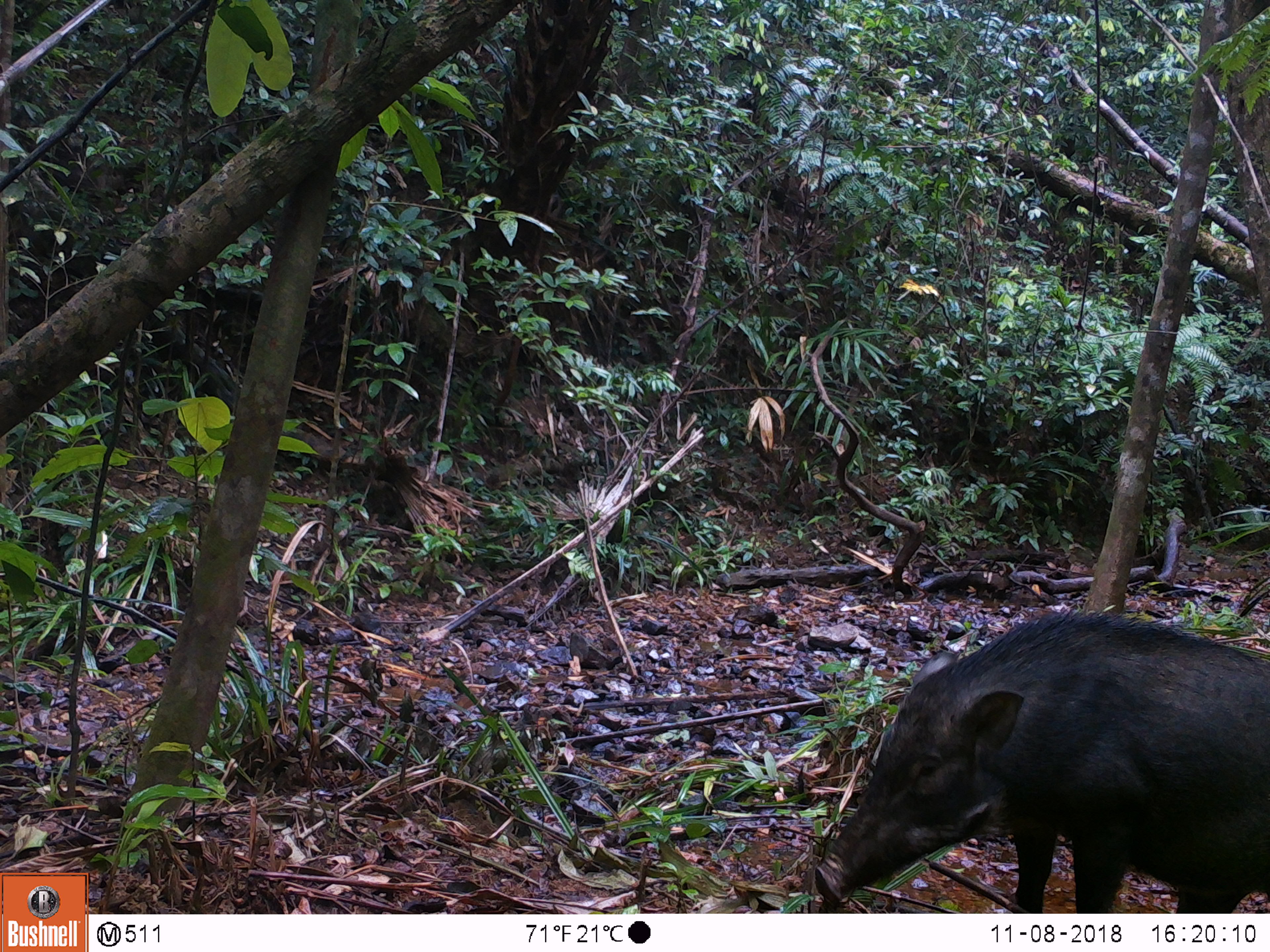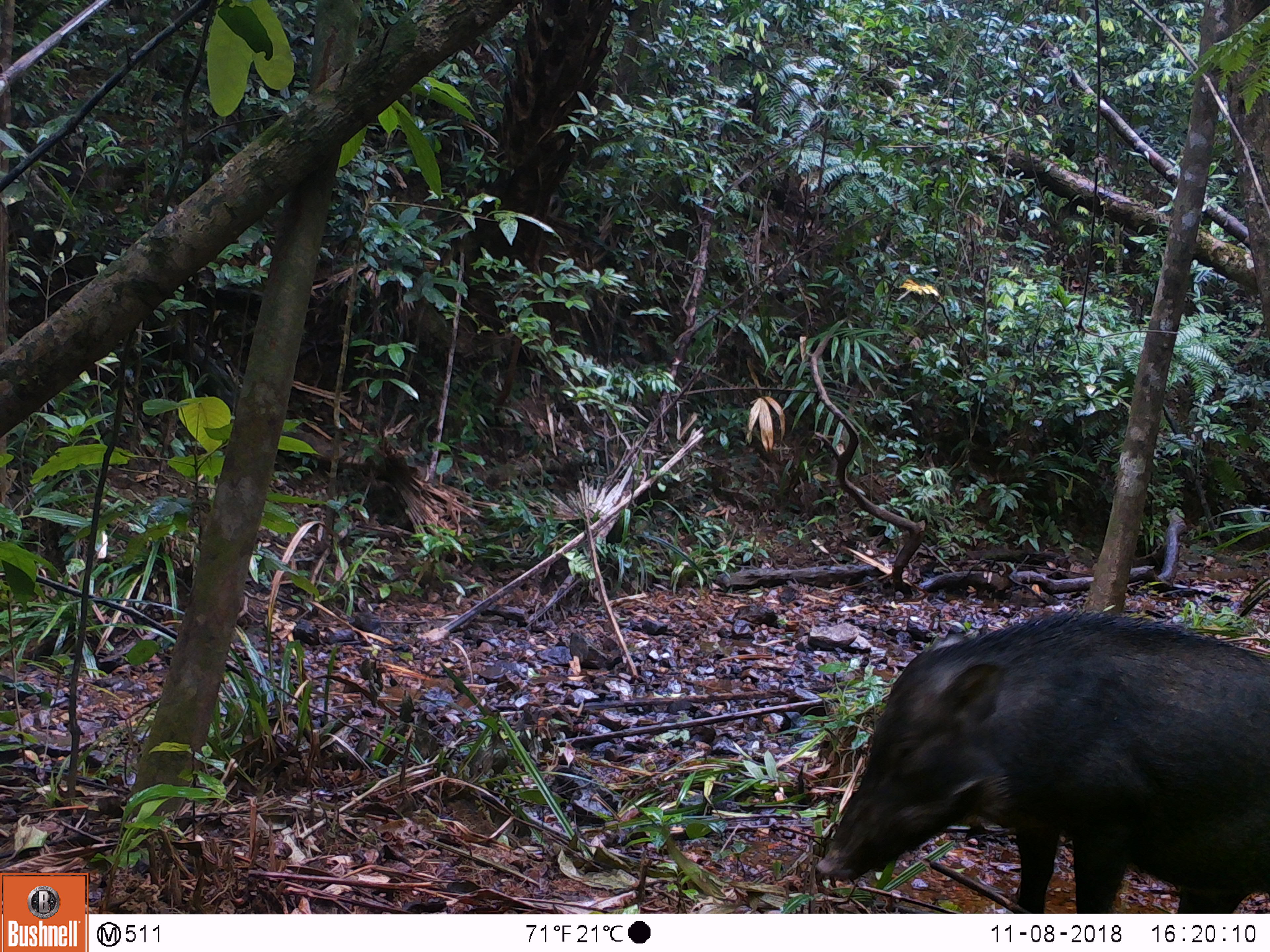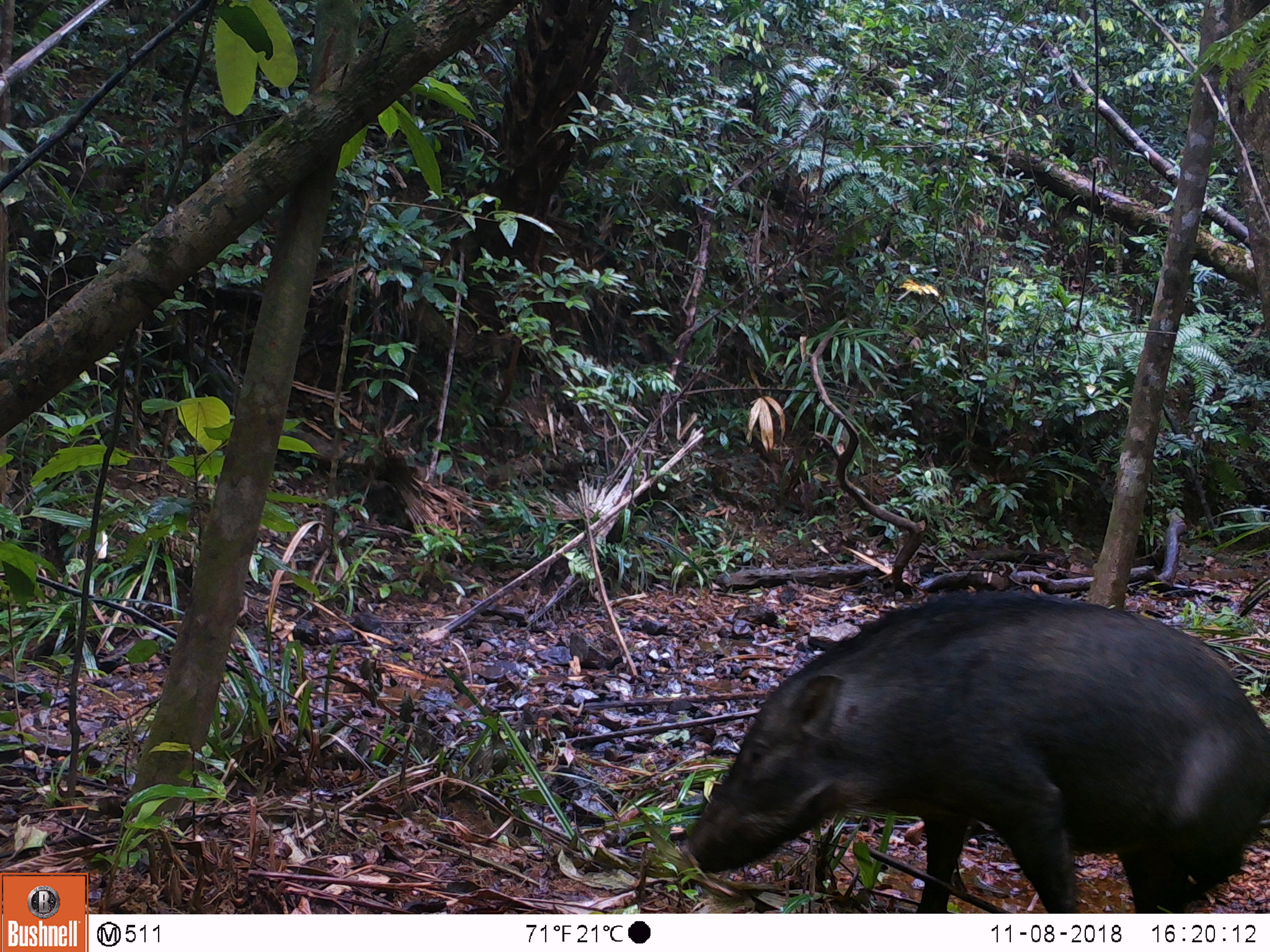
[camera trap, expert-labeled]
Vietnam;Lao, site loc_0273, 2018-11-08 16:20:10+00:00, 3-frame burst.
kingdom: Animalia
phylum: Chordata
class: Mammalia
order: Artiodactyla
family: Suidae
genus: Sus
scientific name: Sus scrofa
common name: eurasian wild pig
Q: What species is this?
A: Eurasian wild pig (Sus scrofa).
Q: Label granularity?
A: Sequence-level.